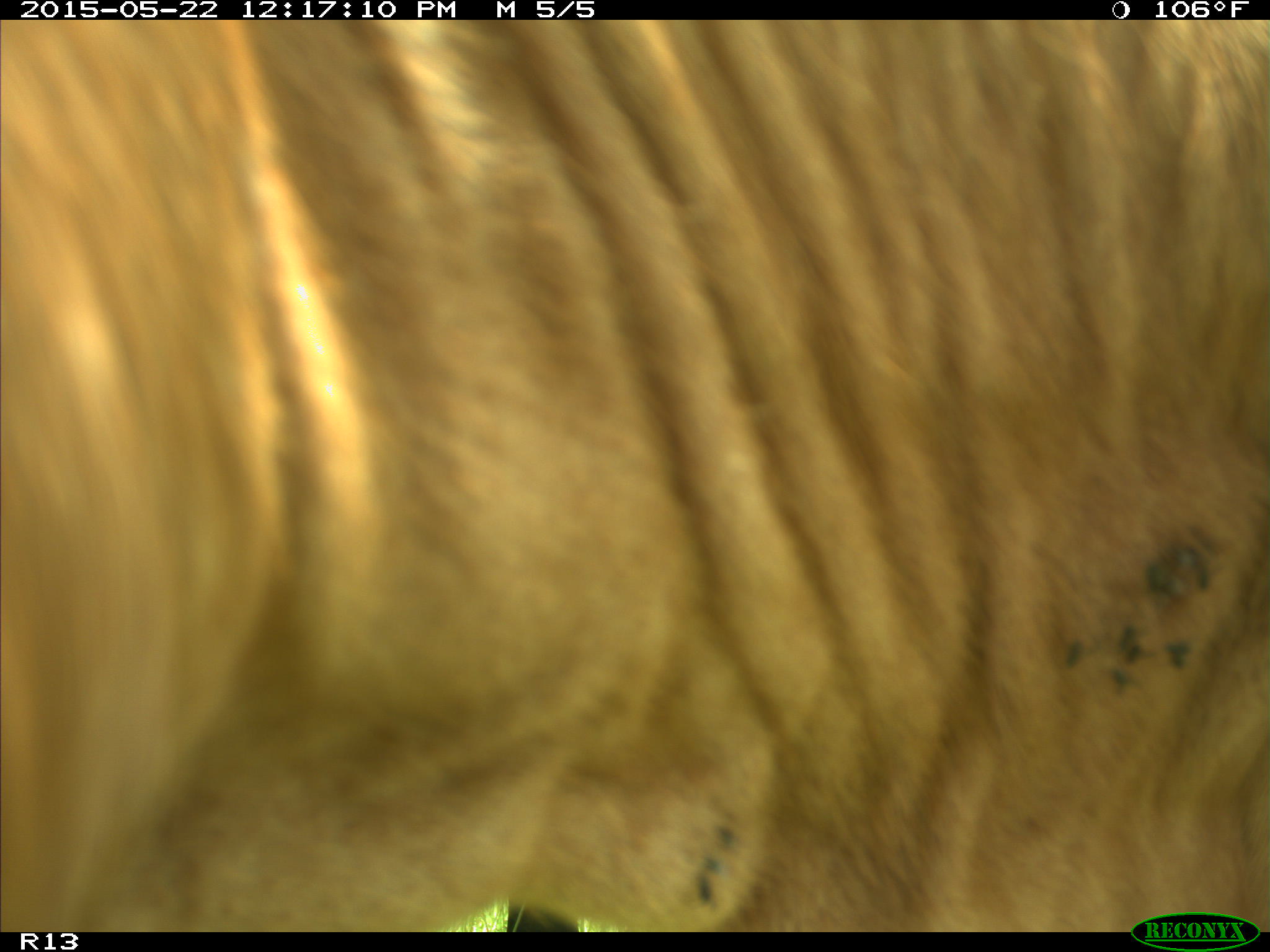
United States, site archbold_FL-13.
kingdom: Animalia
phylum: Chordata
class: Mammalia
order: Artiodactyla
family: Bovidae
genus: Bos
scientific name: Bos taurus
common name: domestic cow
Bos taurus (domestic cow).